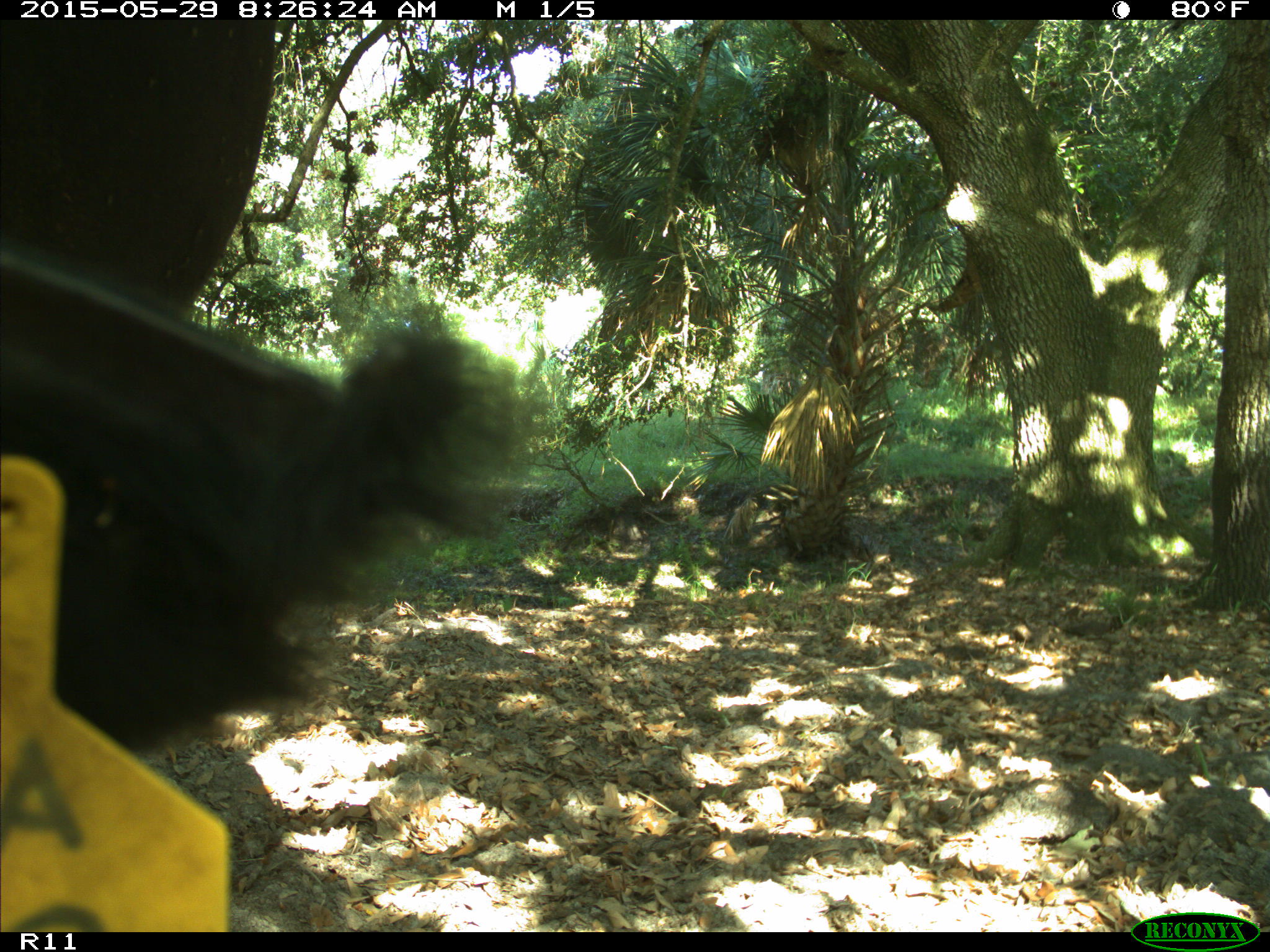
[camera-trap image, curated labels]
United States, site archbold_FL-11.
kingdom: Animalia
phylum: Chordata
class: Mammalia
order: Artiodactyla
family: Bovidae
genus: Bos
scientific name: Bos taurus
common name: domestic cow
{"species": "Bos taurus (domestic cow)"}